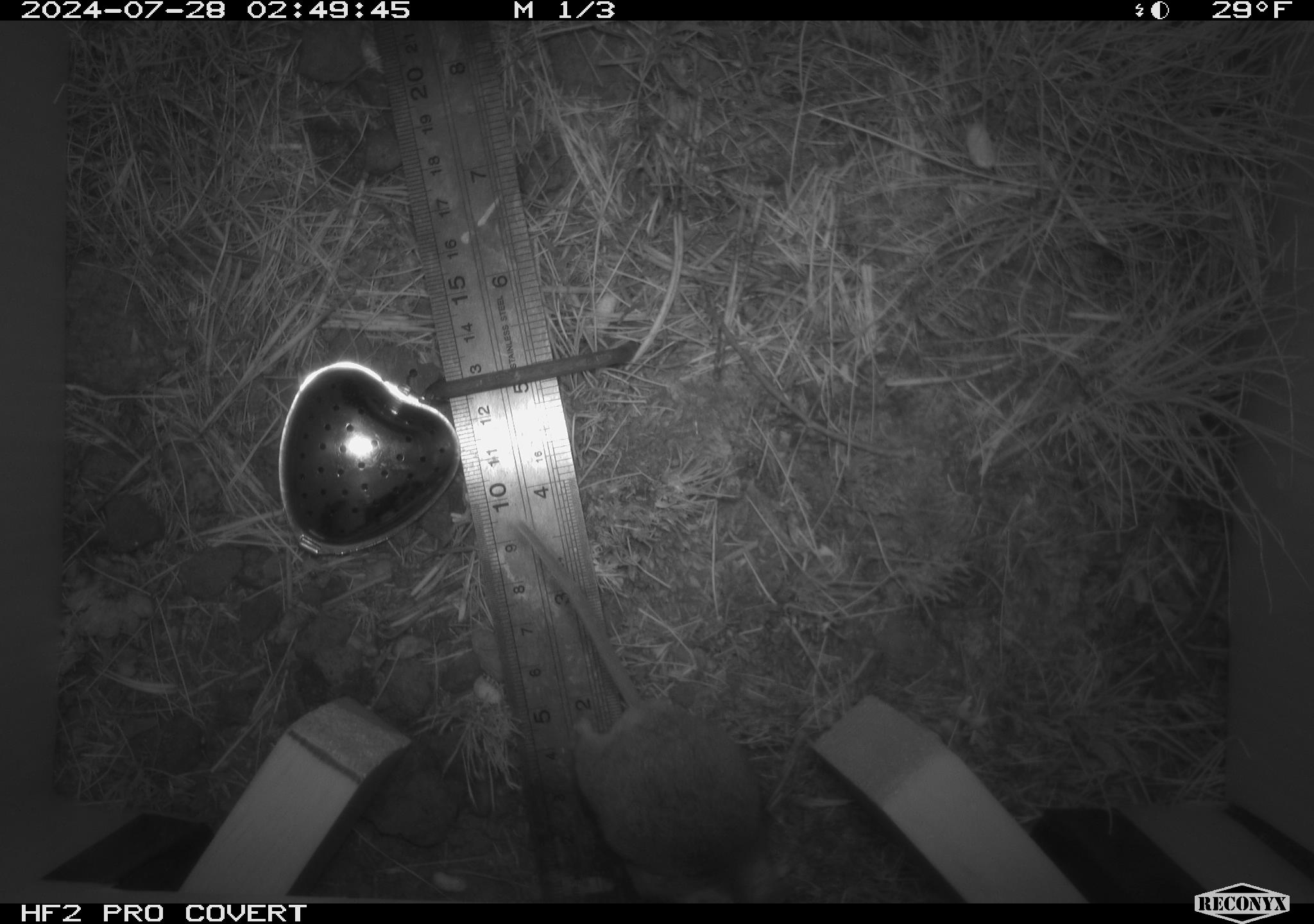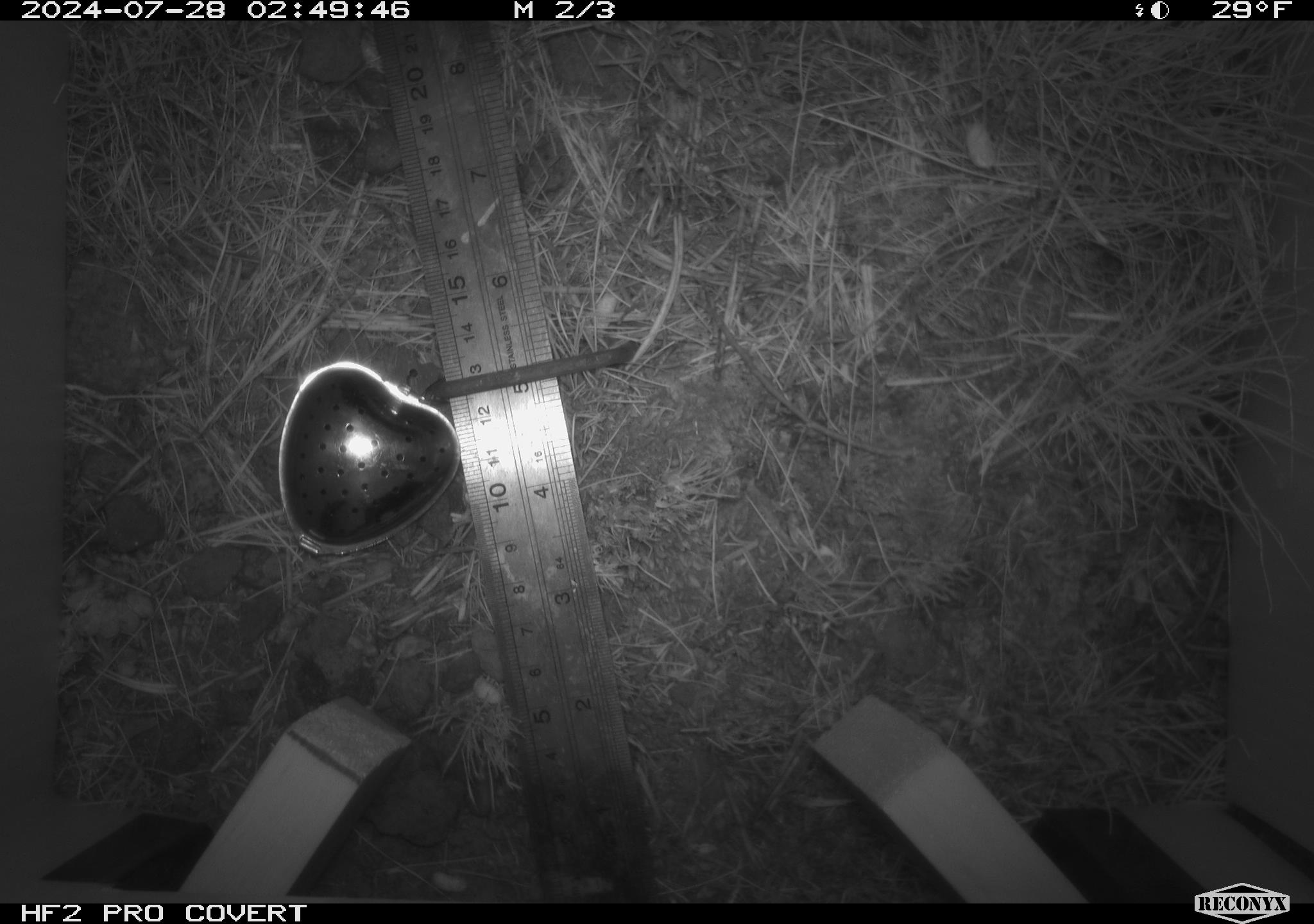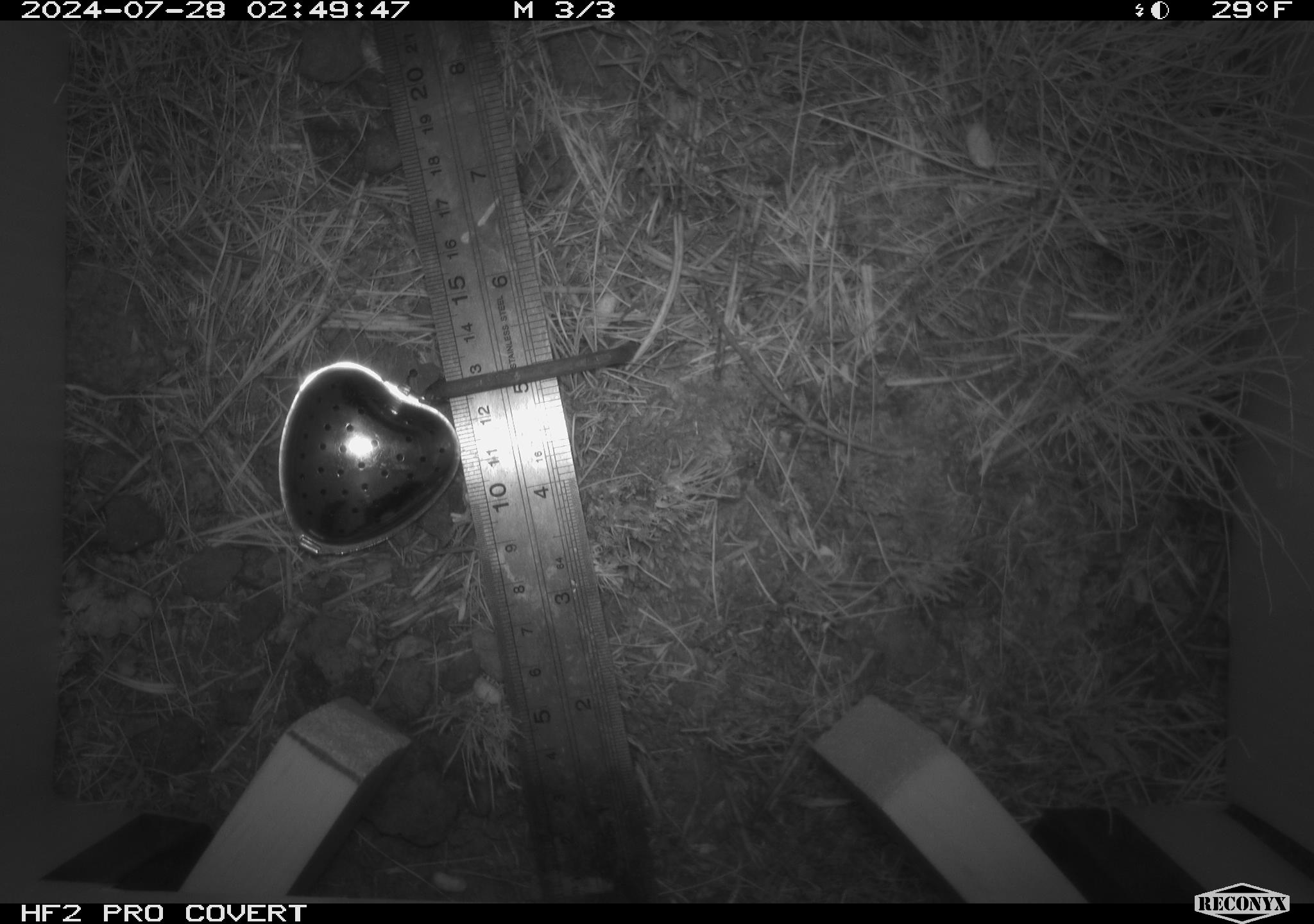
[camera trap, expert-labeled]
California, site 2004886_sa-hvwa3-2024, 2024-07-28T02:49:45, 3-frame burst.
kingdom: Animalia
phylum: Chordata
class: Mammalia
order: Rodentia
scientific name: Rodentia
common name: mouse species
Mouse species (Rodentia).